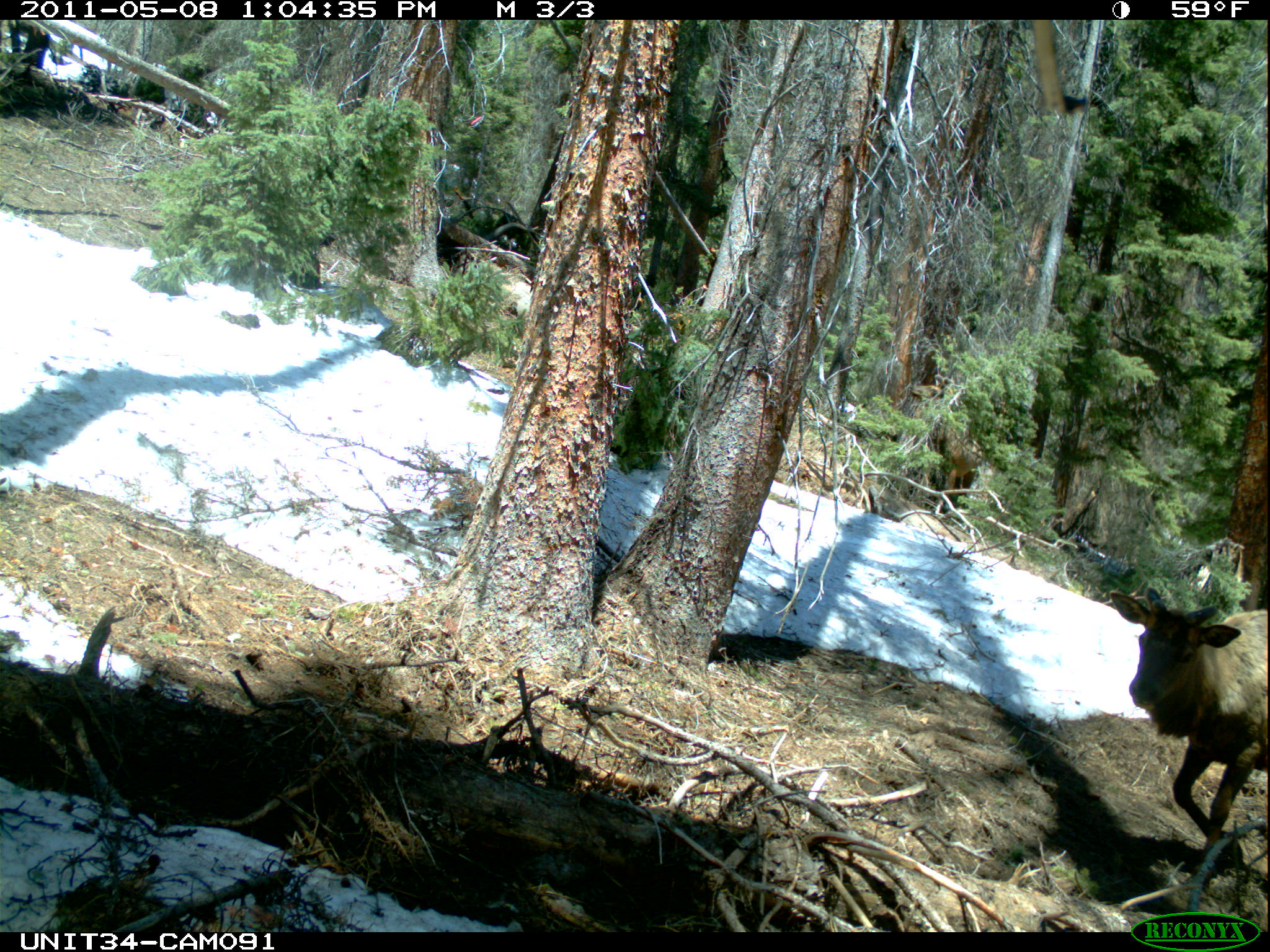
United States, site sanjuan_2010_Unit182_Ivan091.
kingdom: Animalia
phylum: Chordata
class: Mammalia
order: Artiodactyla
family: Cervidae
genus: Cervus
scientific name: Cervus elaphus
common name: red deer